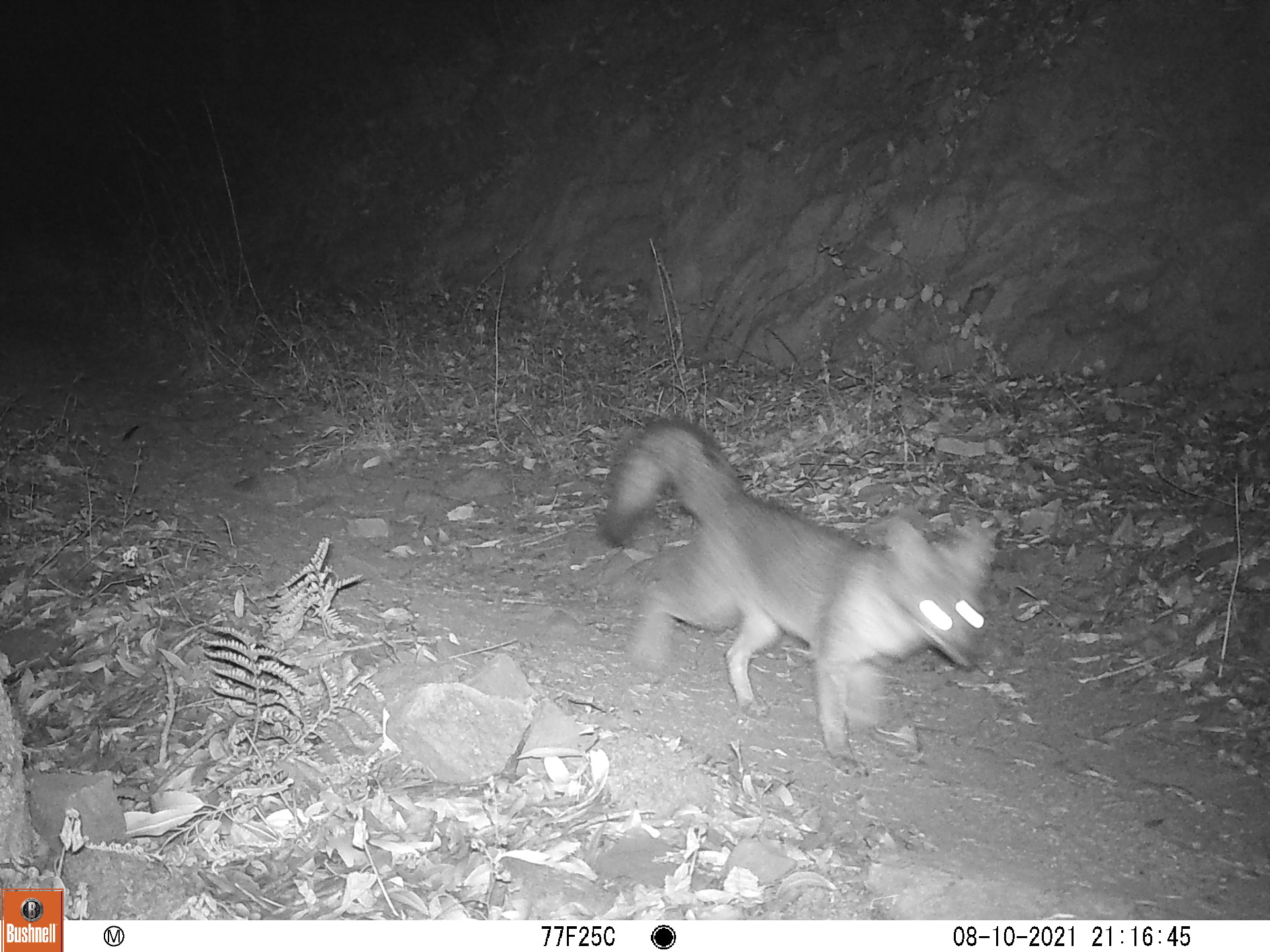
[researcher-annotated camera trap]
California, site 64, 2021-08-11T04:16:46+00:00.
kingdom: Animalia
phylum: Chordata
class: Mammalia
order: Carnivora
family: Canidae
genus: Urocyon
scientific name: Urocyon cinereoargenteus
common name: gray fox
Gray fox (Urocyon cinereoargenteus).